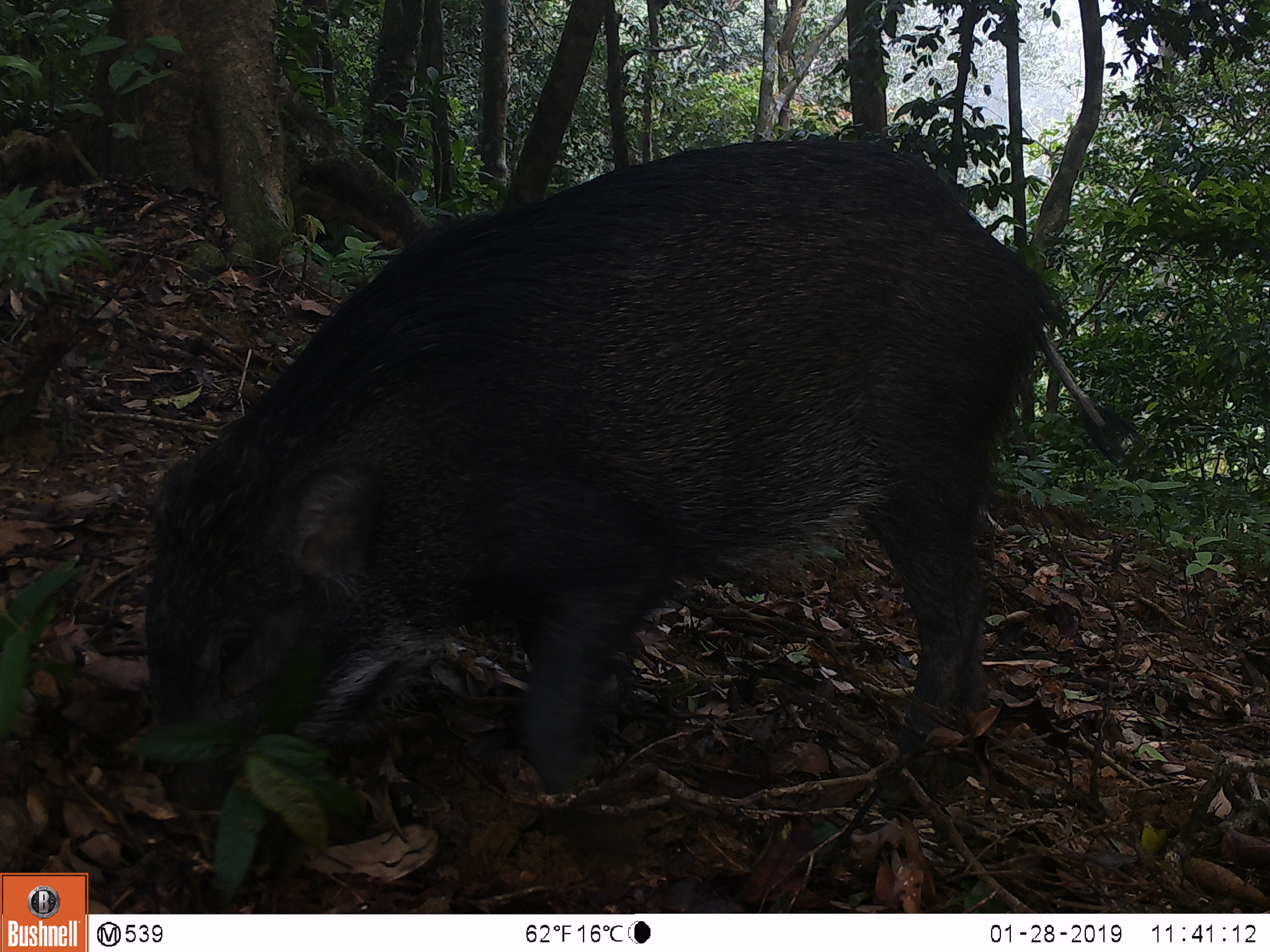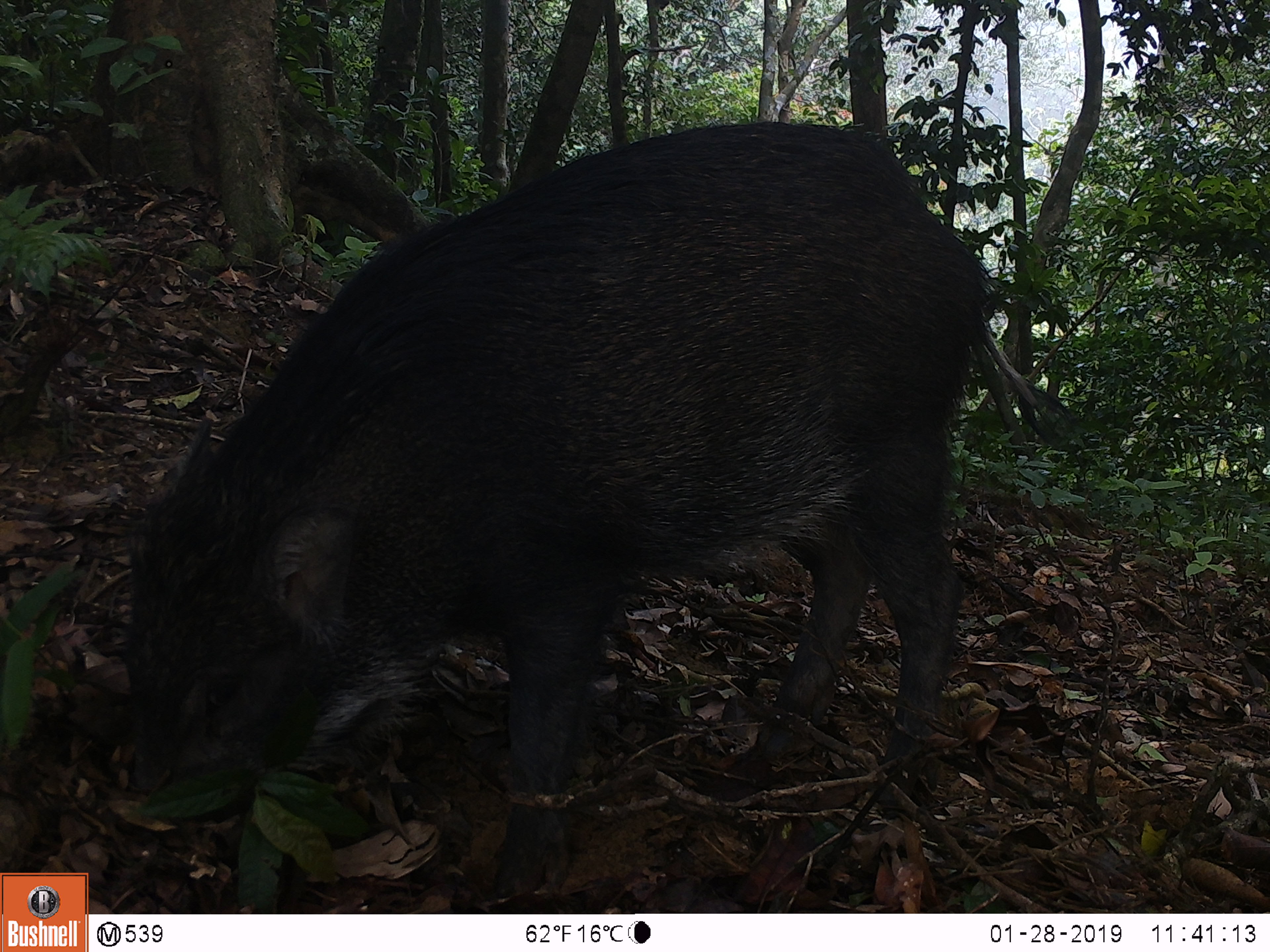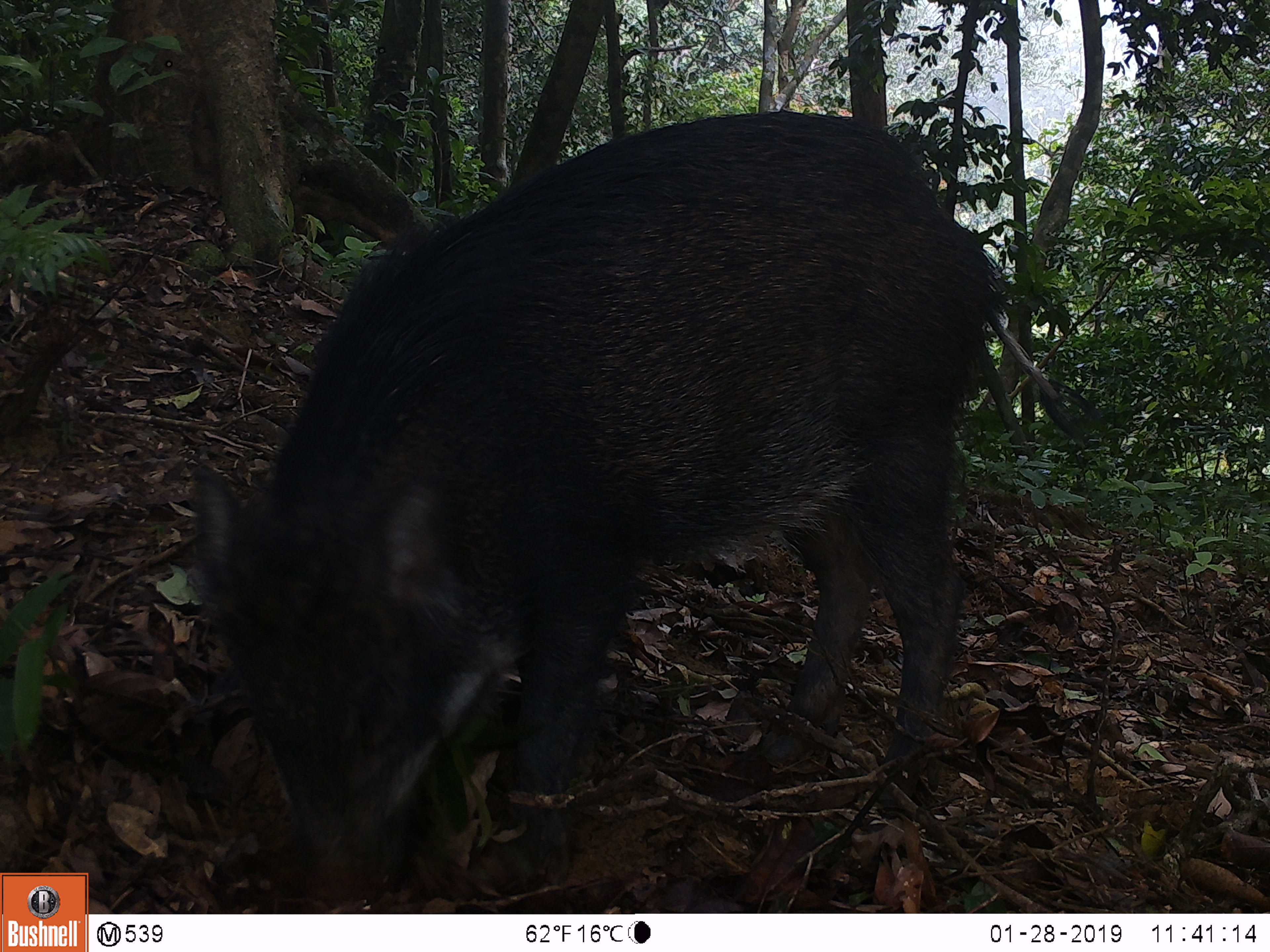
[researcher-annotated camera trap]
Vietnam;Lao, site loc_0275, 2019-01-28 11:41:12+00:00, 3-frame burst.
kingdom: Animalia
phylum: Chordata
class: Mammalia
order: Artiodactyla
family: Suidae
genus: Sus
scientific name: Sus scrofa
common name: eurasian wild pig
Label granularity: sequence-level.